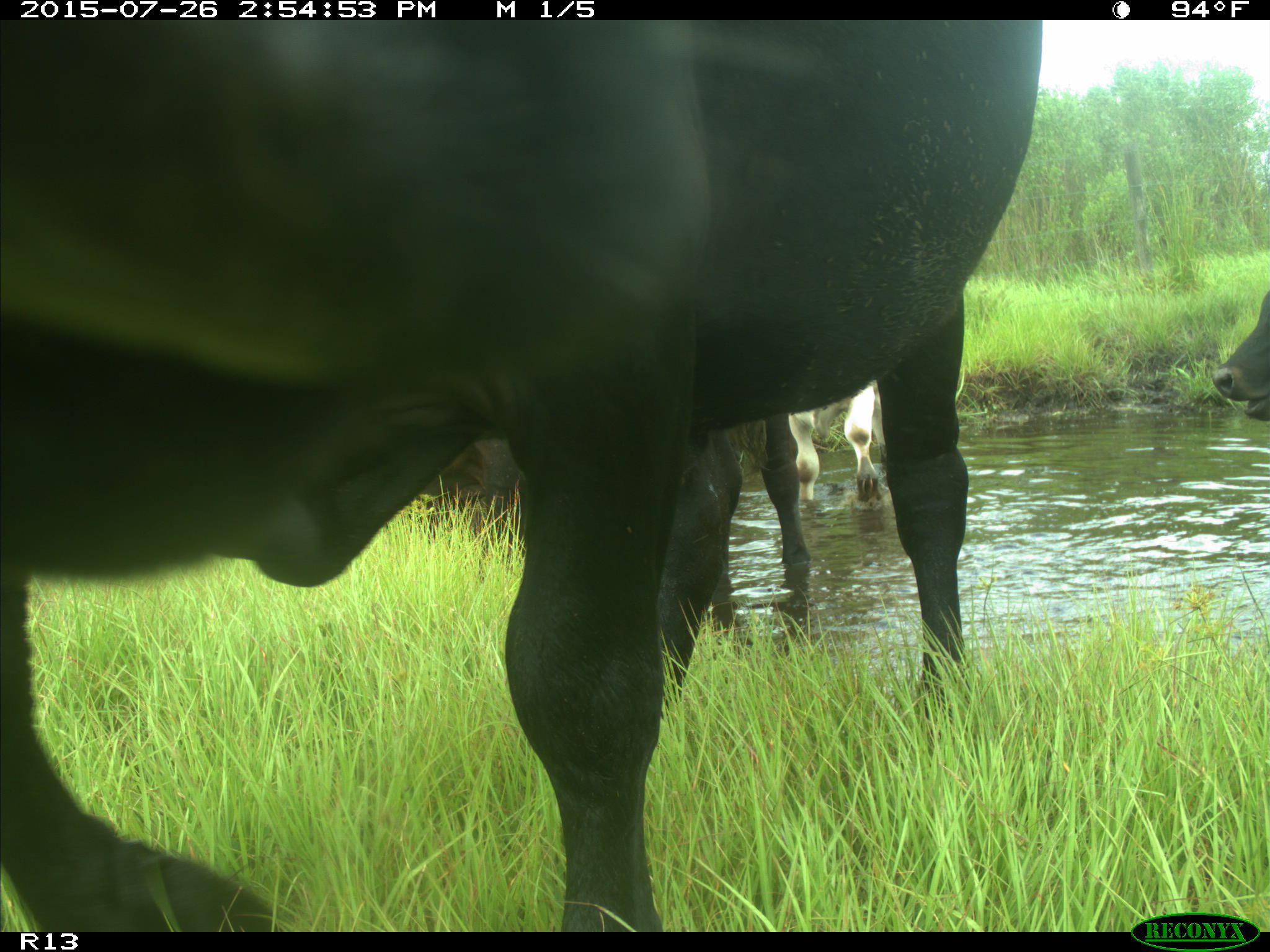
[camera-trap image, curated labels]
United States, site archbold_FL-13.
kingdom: Animalia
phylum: Chordata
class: Mammalia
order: Artiodactyla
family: Bovidae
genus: Bos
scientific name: Bos taurus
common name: domestic cow